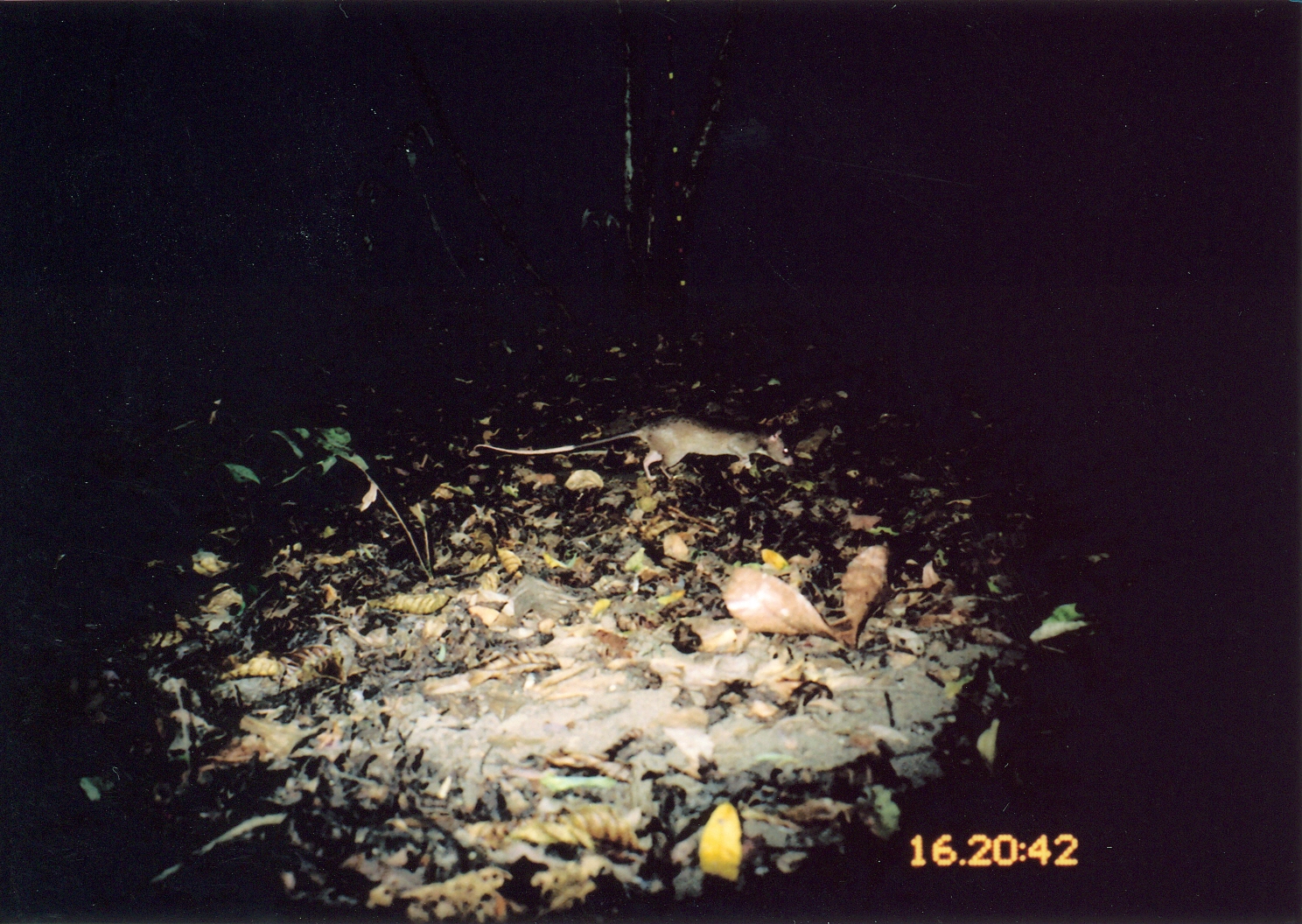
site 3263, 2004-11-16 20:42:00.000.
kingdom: Animalia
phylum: Chordata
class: Mammalia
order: Rodentia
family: Nesomyidae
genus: Cricetomys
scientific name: Cricetomys gambianus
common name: african giant pouched rat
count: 1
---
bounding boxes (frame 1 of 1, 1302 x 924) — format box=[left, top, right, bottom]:
cricetomys gambianus: box=[470, 412, 795, 481]